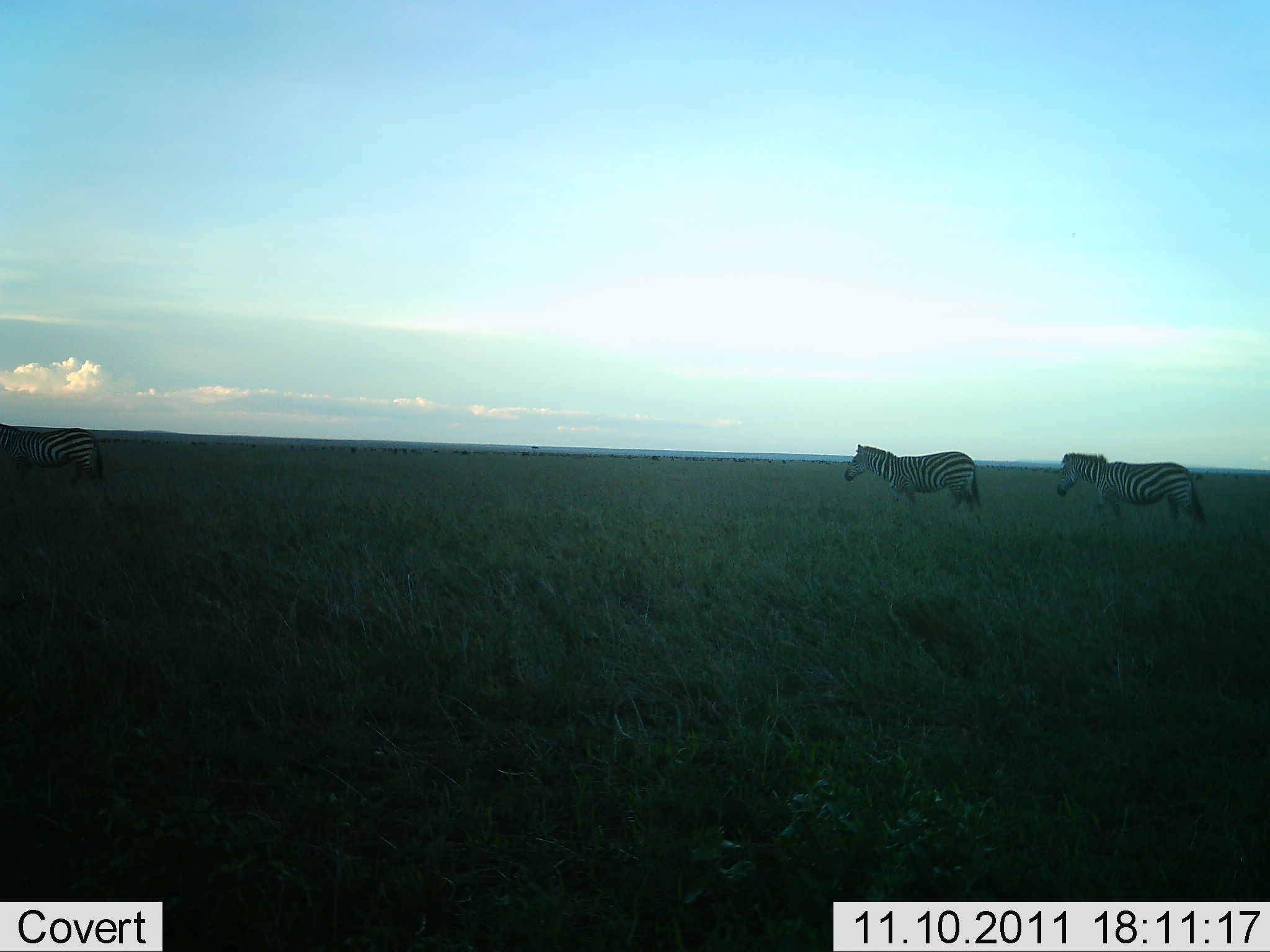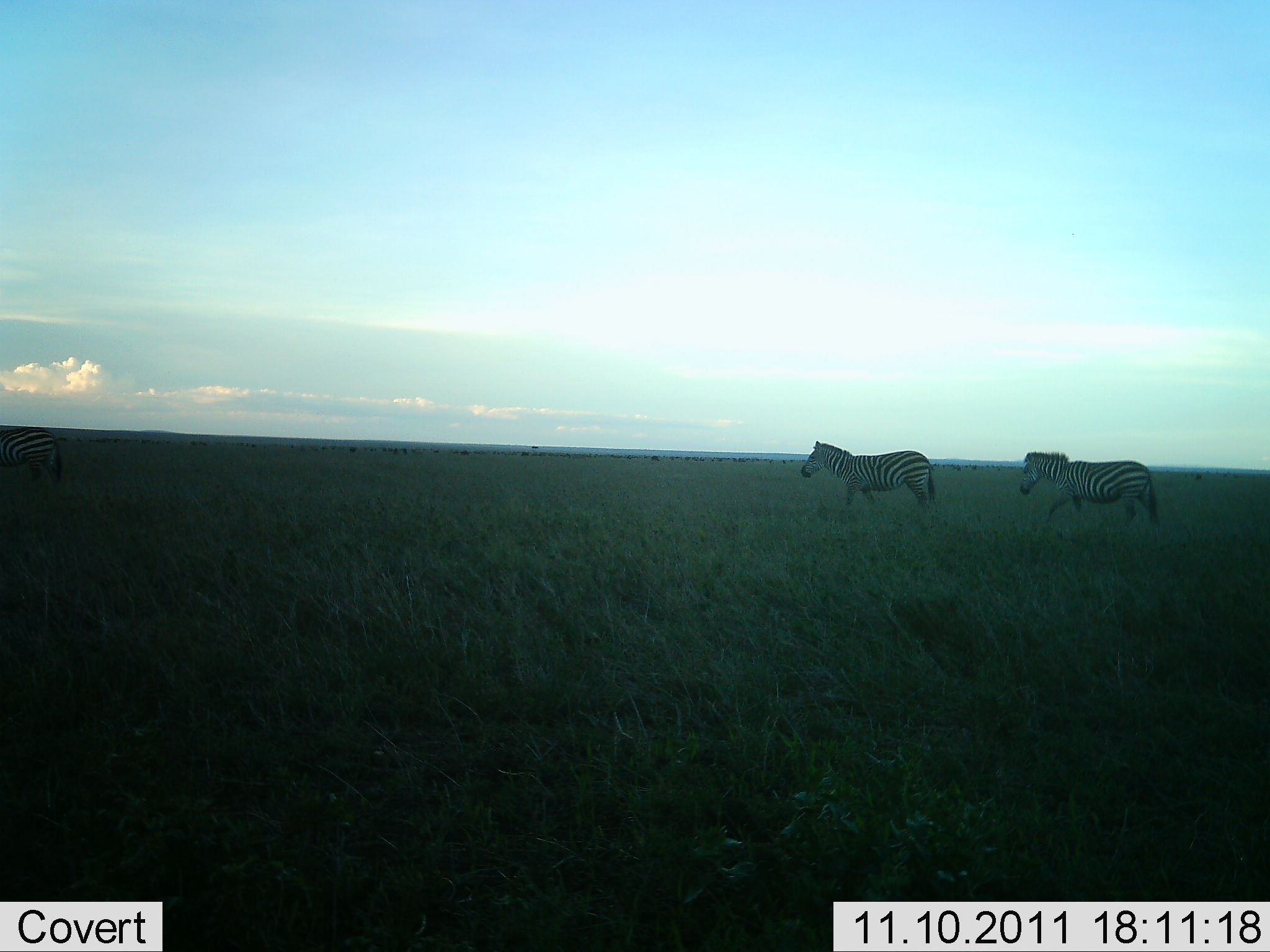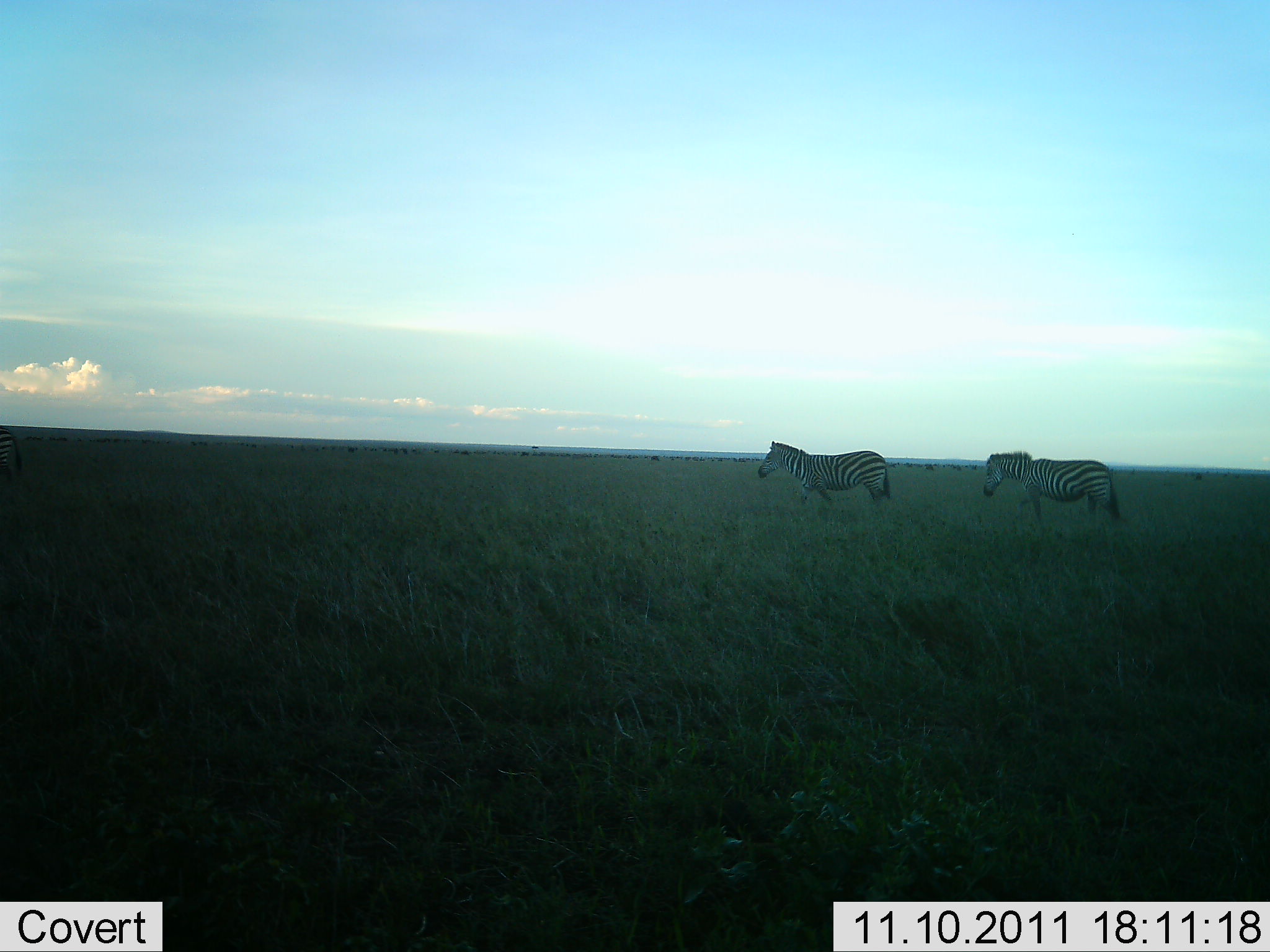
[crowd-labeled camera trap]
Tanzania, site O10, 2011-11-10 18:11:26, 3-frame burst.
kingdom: Animalia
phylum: Chordata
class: Mammalia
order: Perissodactyla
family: Equidae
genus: Equus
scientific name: Equus quagga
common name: plains zebra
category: zebra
Zebra (plains zebra) (Equus quagga), count 2. Behavior (volunteer vote fractions): standing 0%, resting 0%, moving 100%, interacting 0%. Young present (vote fraction): 0%. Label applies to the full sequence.